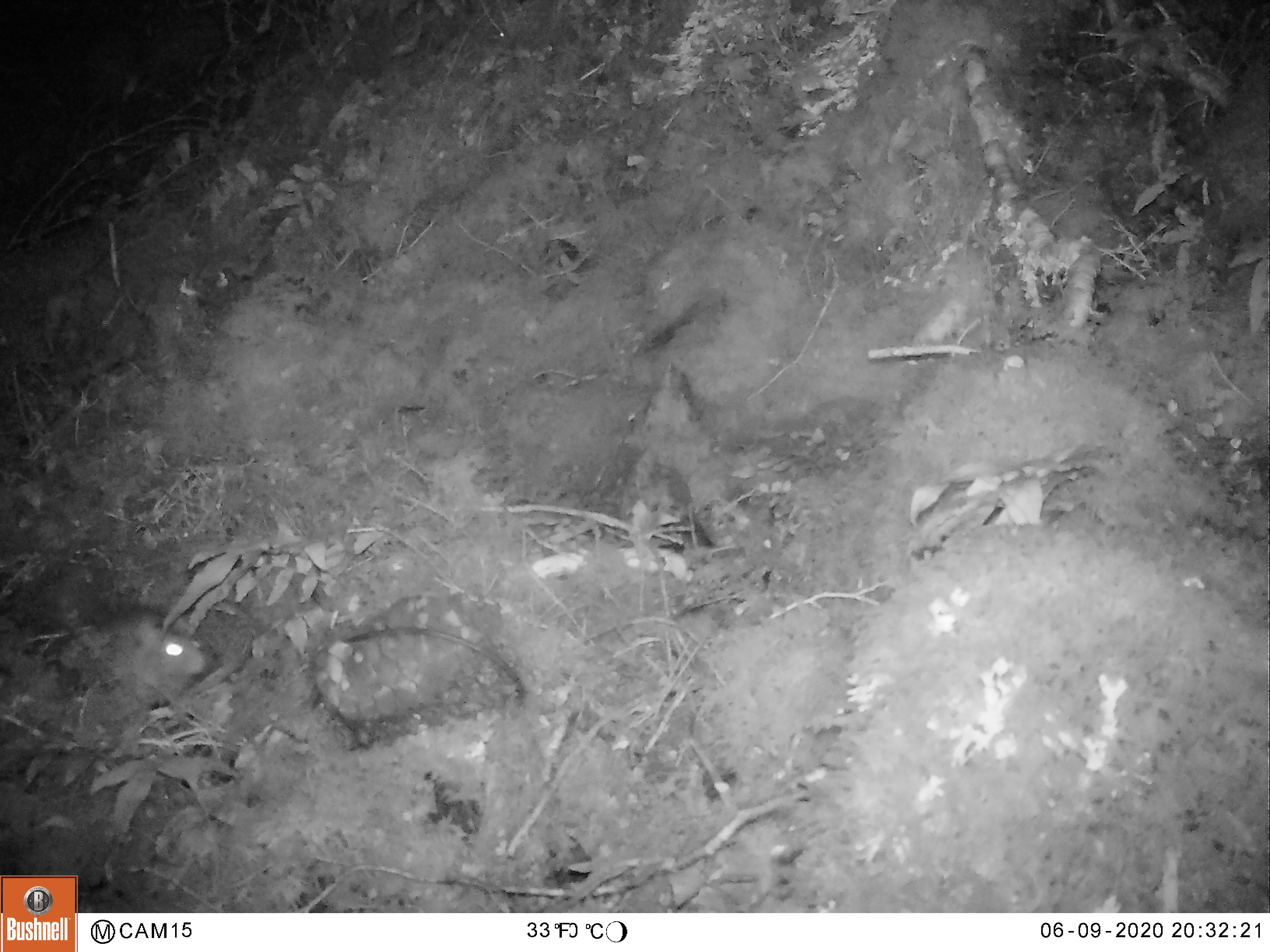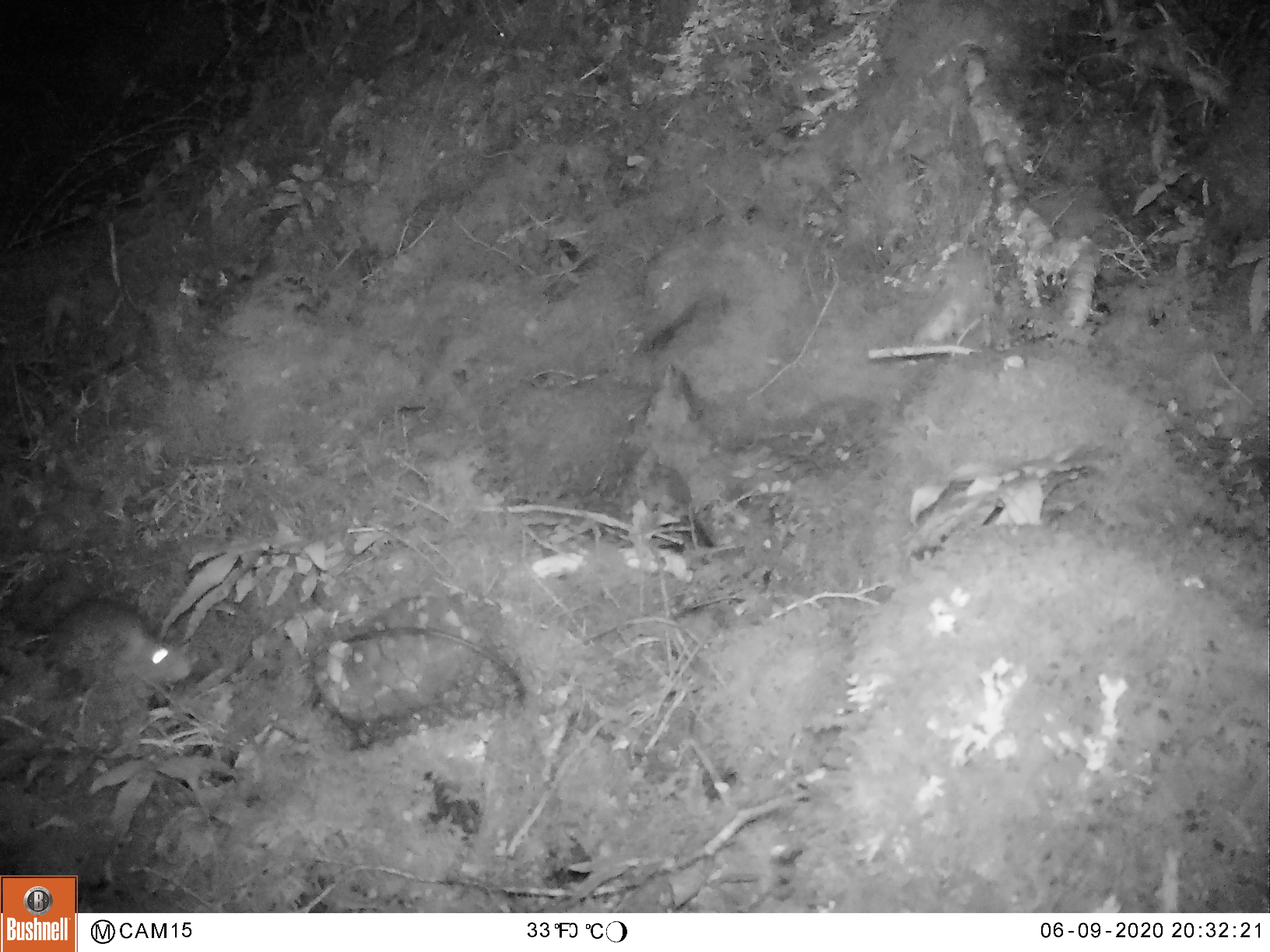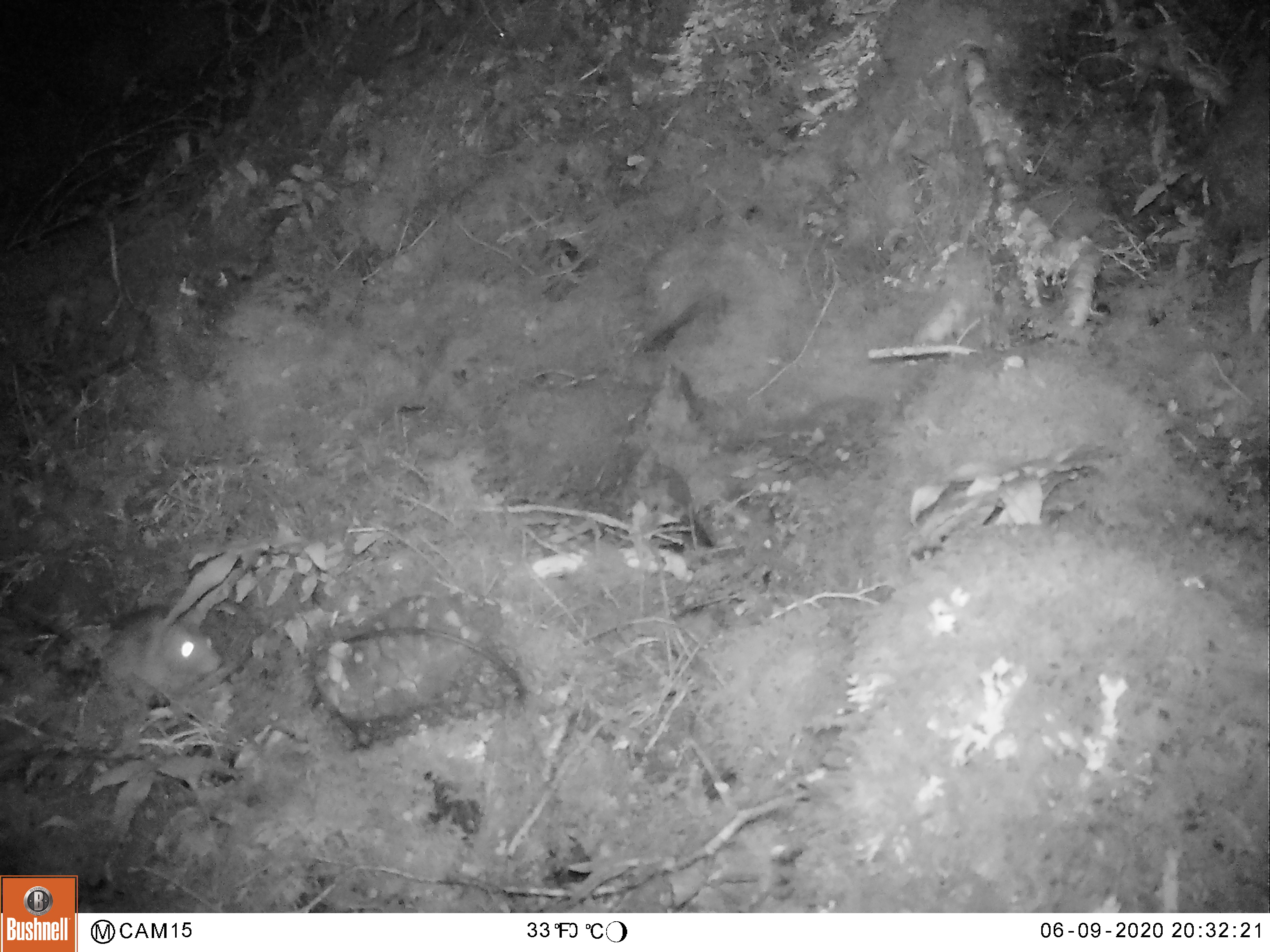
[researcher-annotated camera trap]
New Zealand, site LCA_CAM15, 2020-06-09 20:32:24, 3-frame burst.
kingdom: Animalia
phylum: Chordata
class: Mammalia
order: Rodentia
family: Muridae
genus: Rattus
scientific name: Rattus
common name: rat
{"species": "rat (Rattus)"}